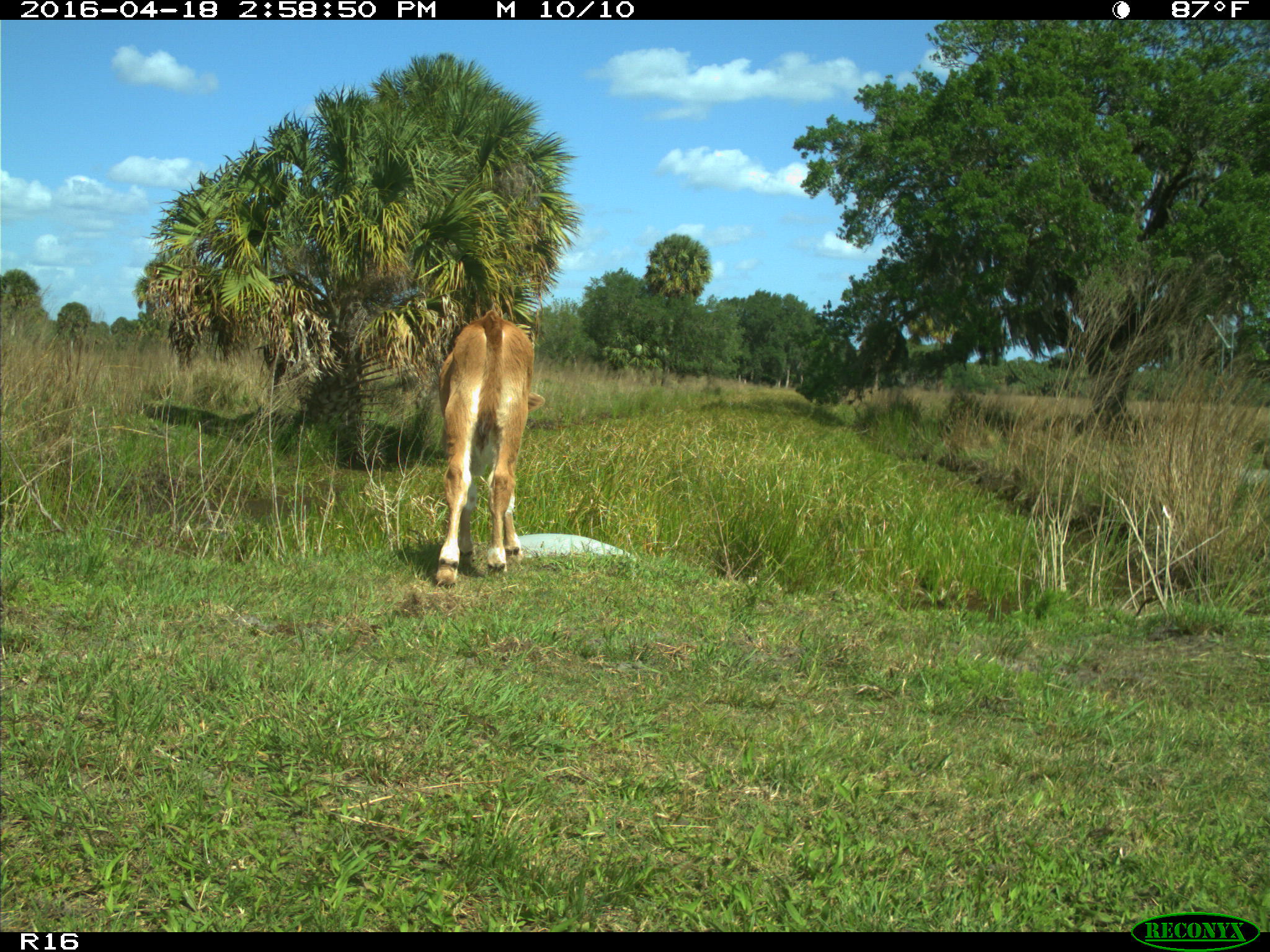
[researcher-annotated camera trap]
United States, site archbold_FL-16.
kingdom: Animalia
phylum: Chordata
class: Mammalia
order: Artiodactyla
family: Bovidae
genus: Bos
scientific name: Bos taurus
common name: domestic cow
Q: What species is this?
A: Bos taurus (domestic cow).